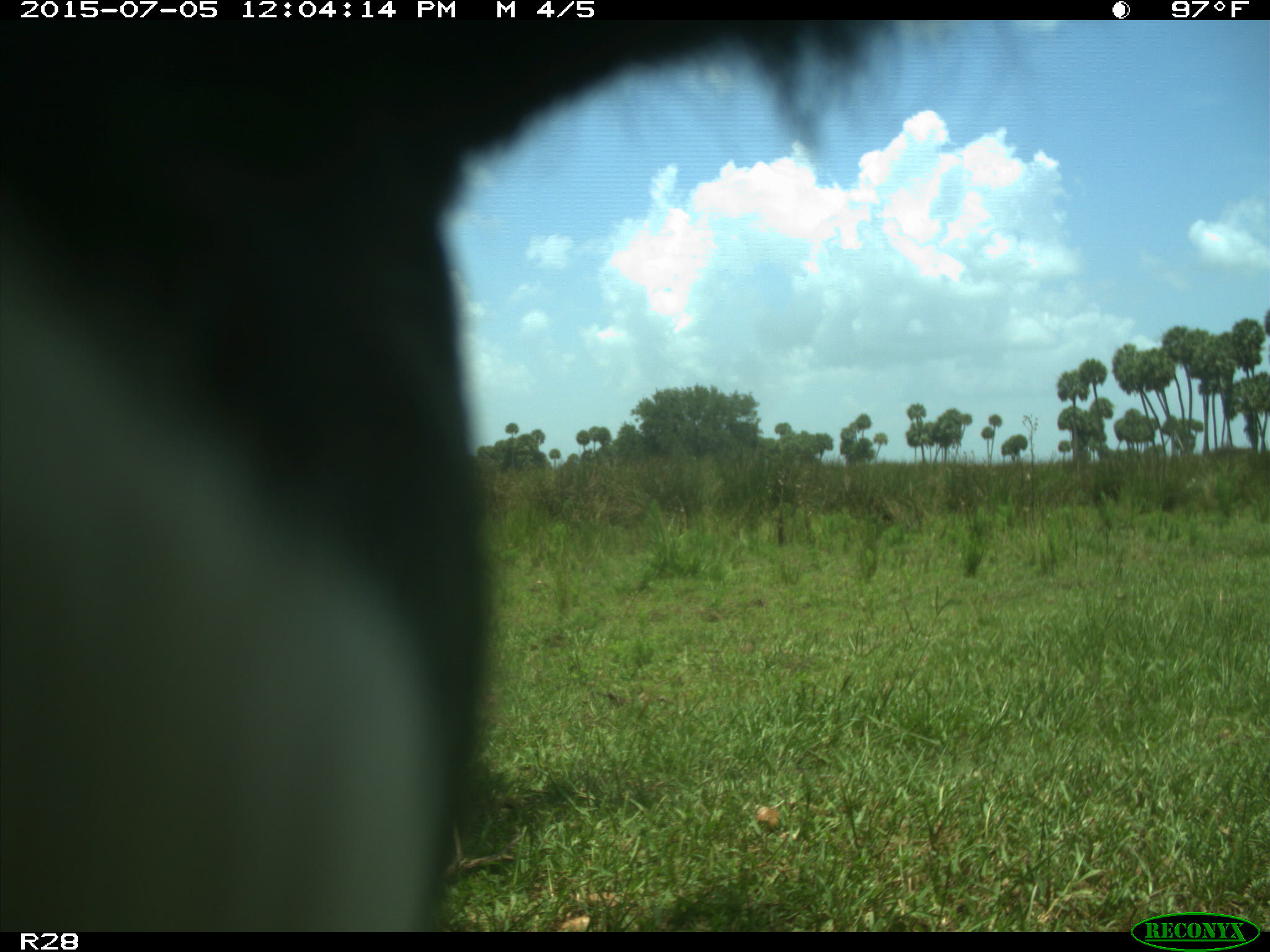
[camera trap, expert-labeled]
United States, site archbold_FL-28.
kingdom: Animalia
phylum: Chordata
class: Mammalia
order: Artiodactyla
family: Bovidae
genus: Bos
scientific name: Bos taurus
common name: domestic cow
Bos taurus (domestic cow).